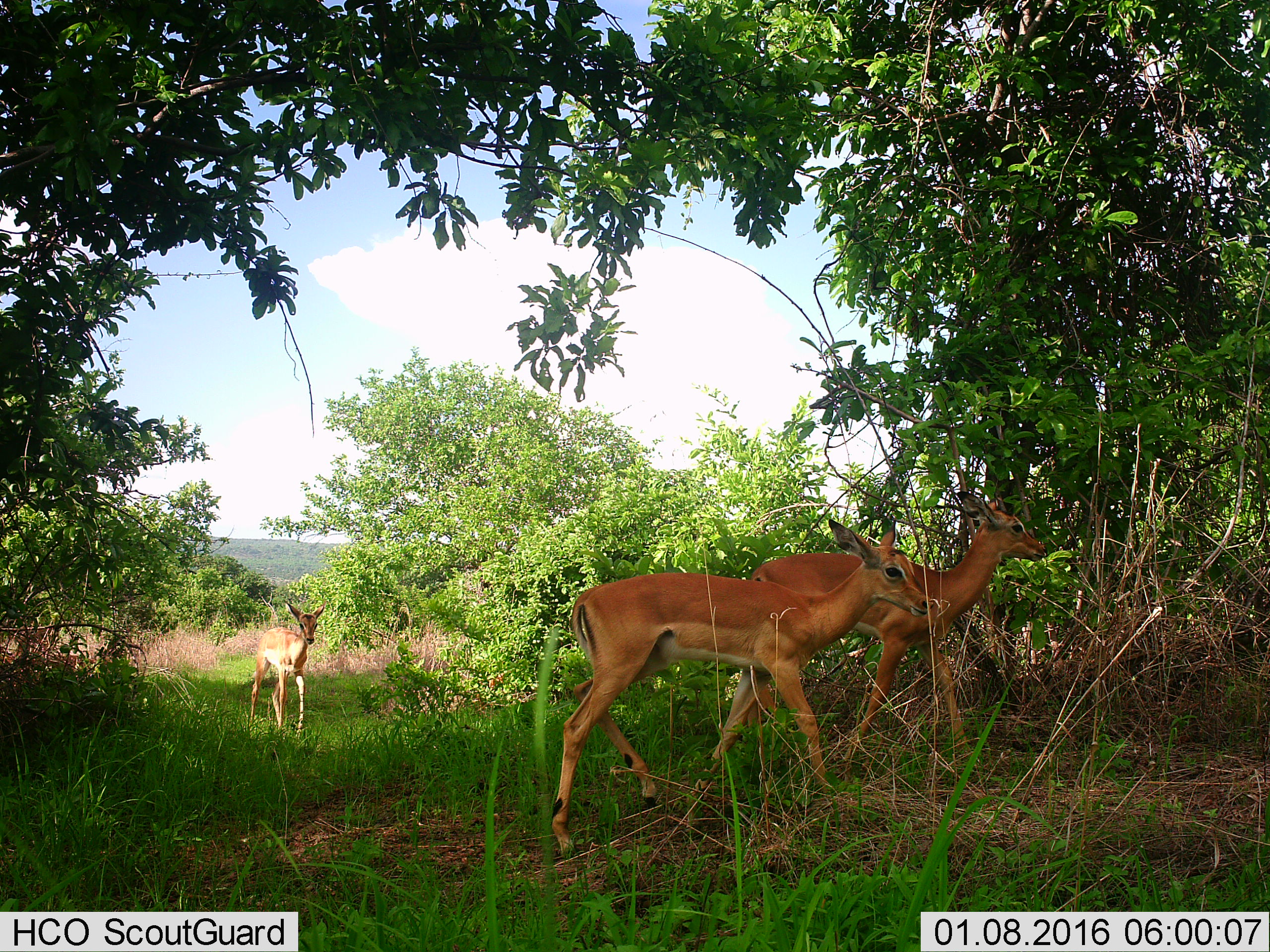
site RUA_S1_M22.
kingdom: Animalia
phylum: Chordata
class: Mammalia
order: Artiodactyla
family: Bovidae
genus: Aepyceros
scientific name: Aepyceros melampus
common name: impala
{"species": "impala (Aepyceros melampus)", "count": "3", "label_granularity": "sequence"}